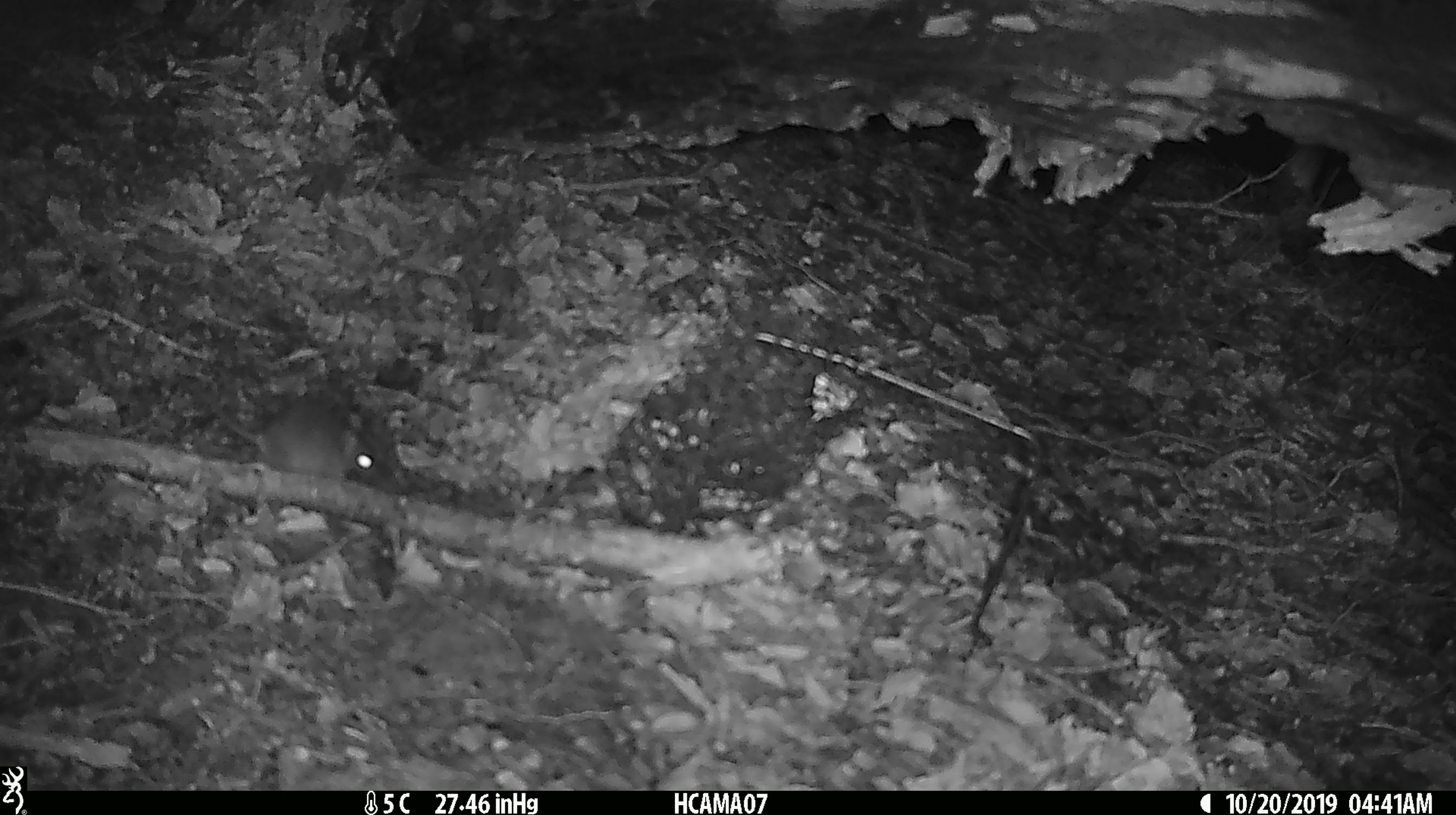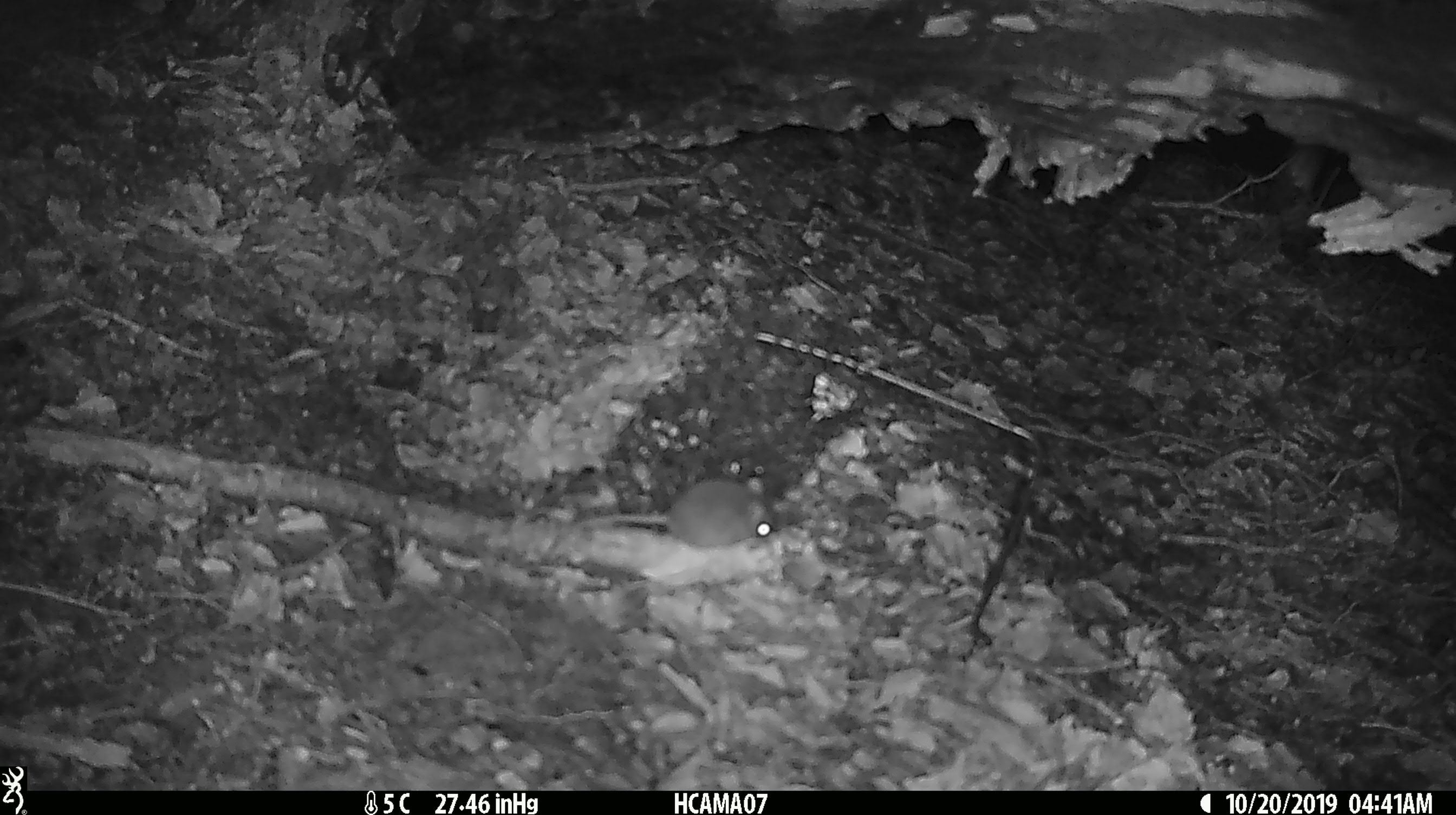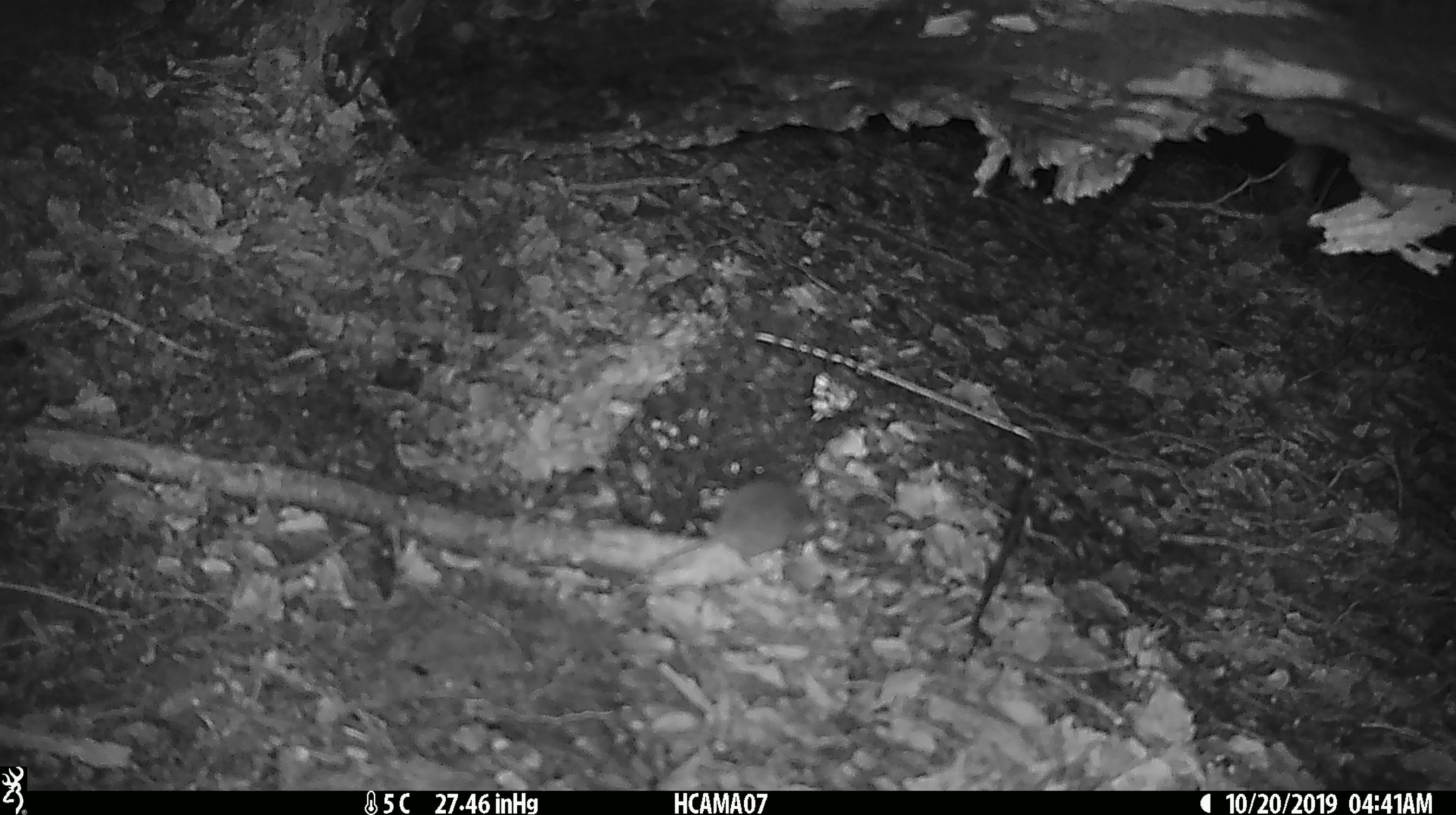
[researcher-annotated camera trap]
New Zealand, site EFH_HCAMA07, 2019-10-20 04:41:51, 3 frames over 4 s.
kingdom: Animalia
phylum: Chordata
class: Mammalia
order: Rodentia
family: Muridae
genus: Mus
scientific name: Mus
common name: mouse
Mouse (Mus).